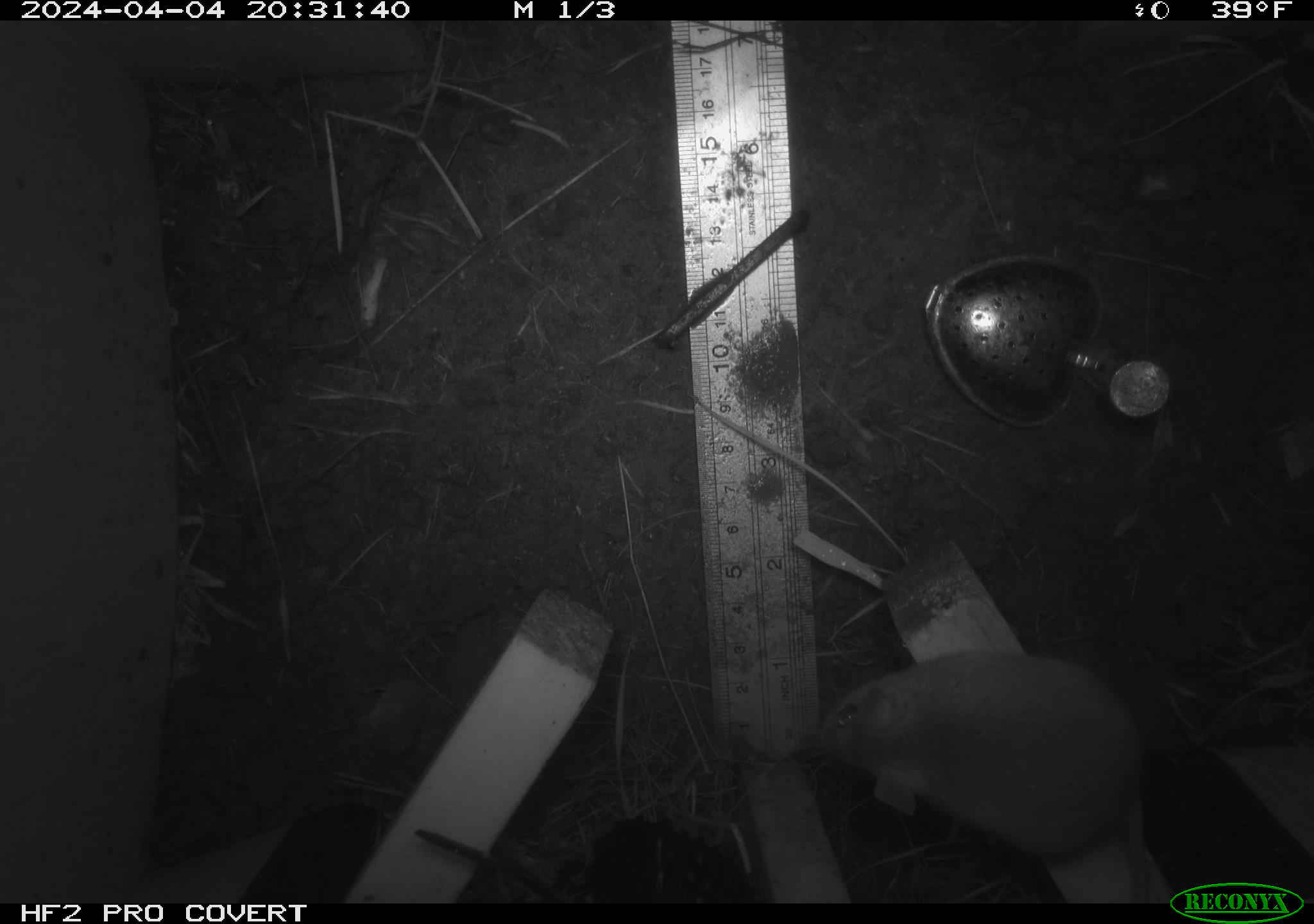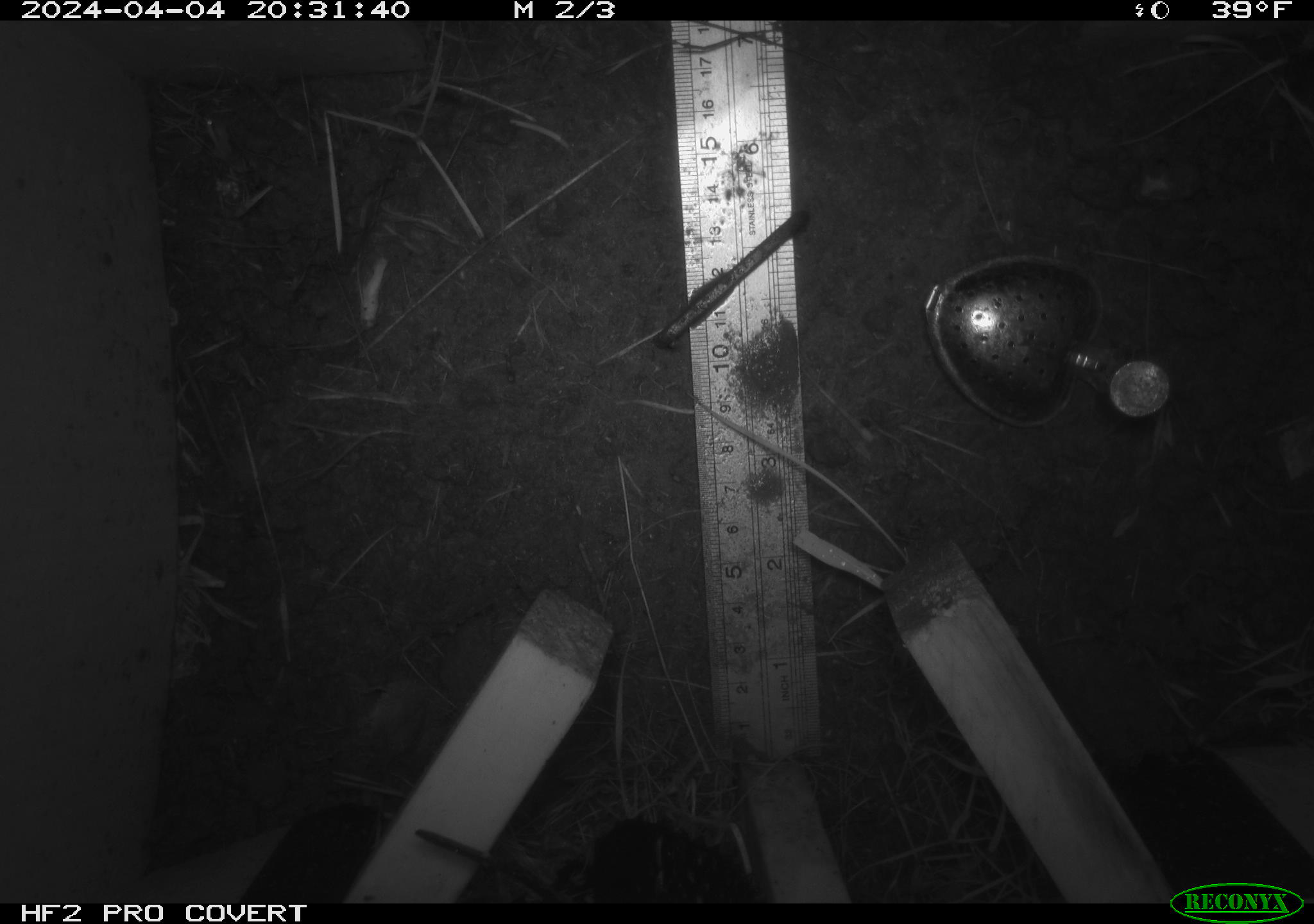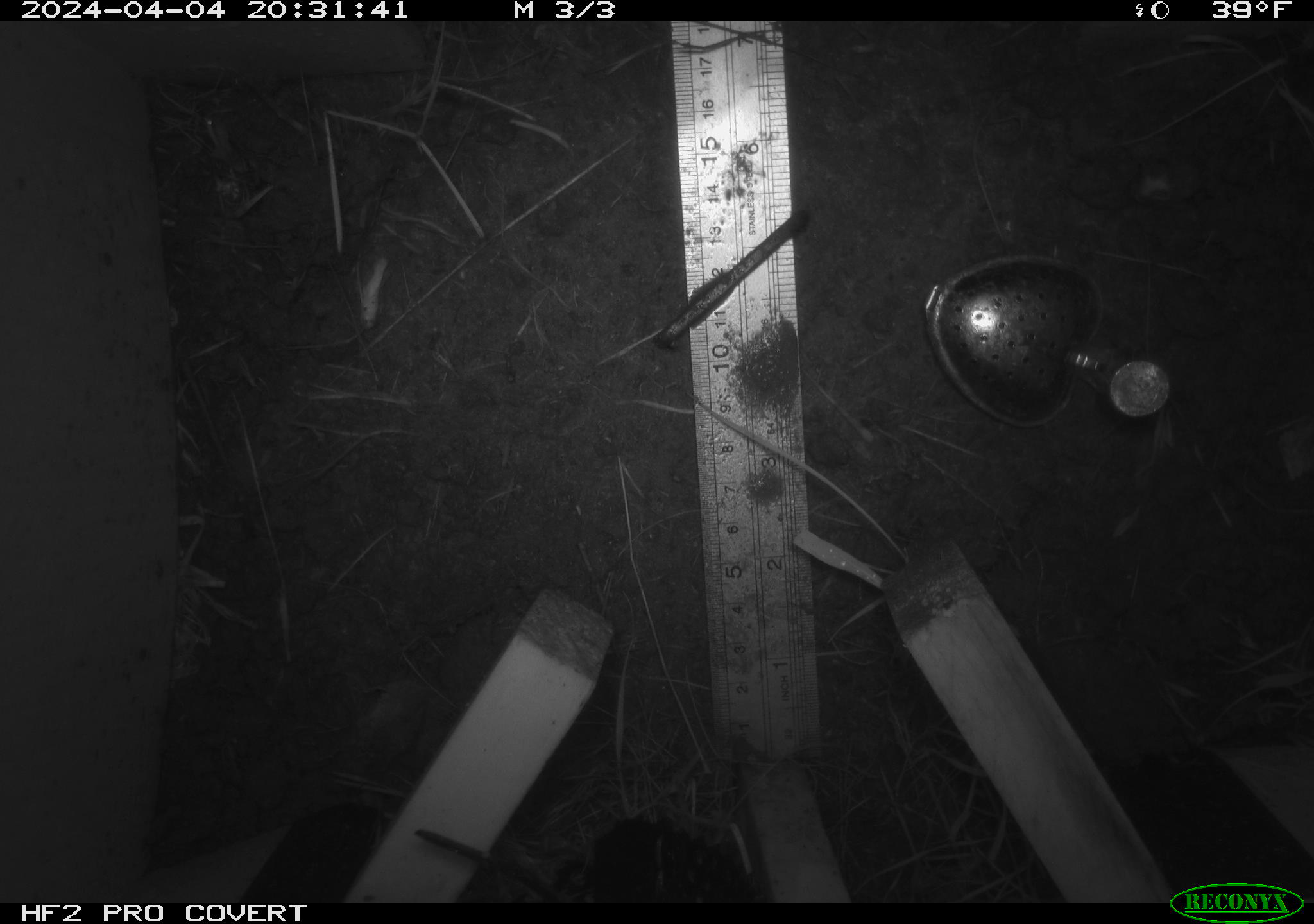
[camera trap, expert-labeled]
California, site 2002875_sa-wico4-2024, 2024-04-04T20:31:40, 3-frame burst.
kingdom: Animalia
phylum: Chordata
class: Mammalia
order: Rodentia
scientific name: Rodentia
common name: rodent